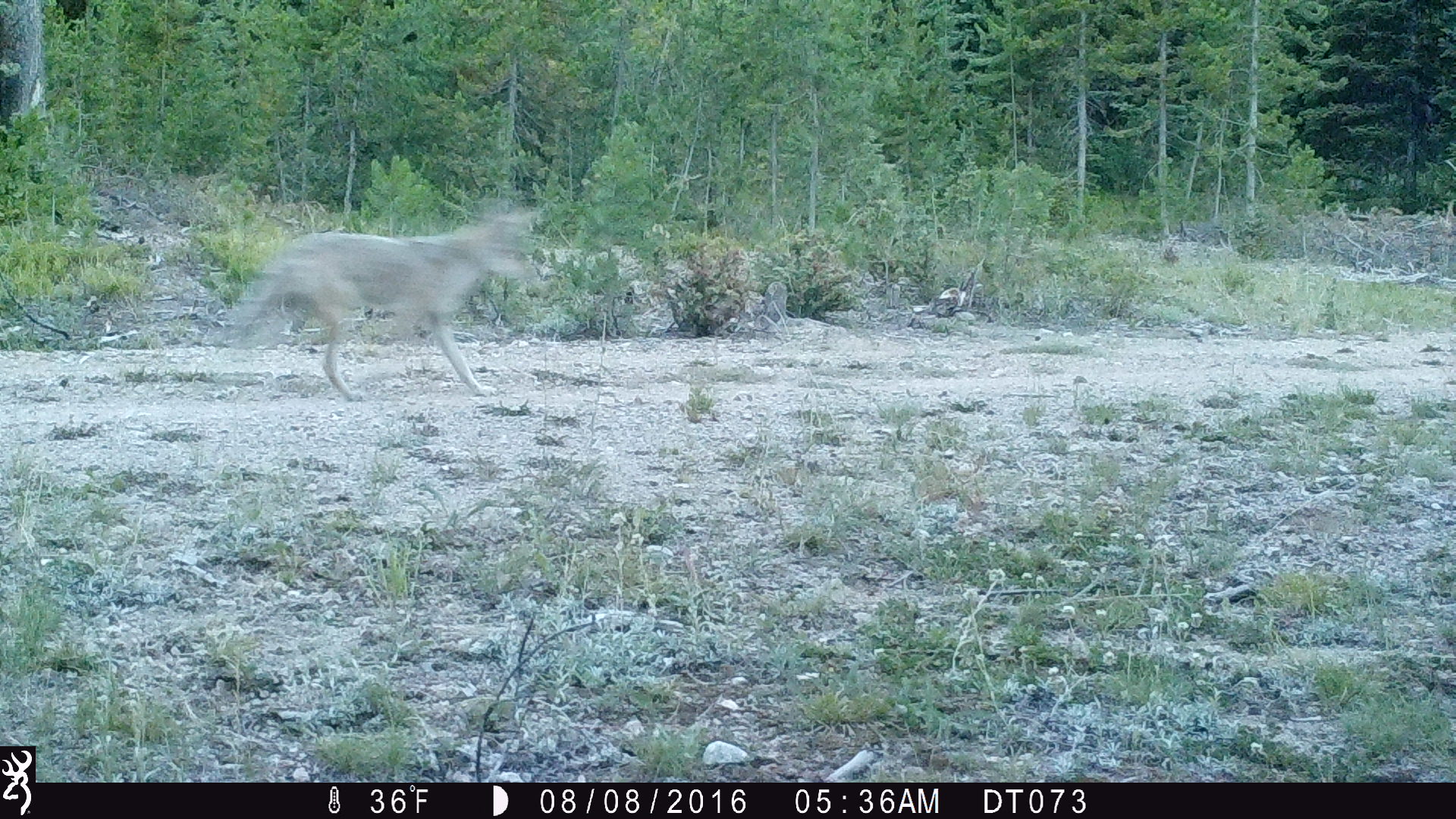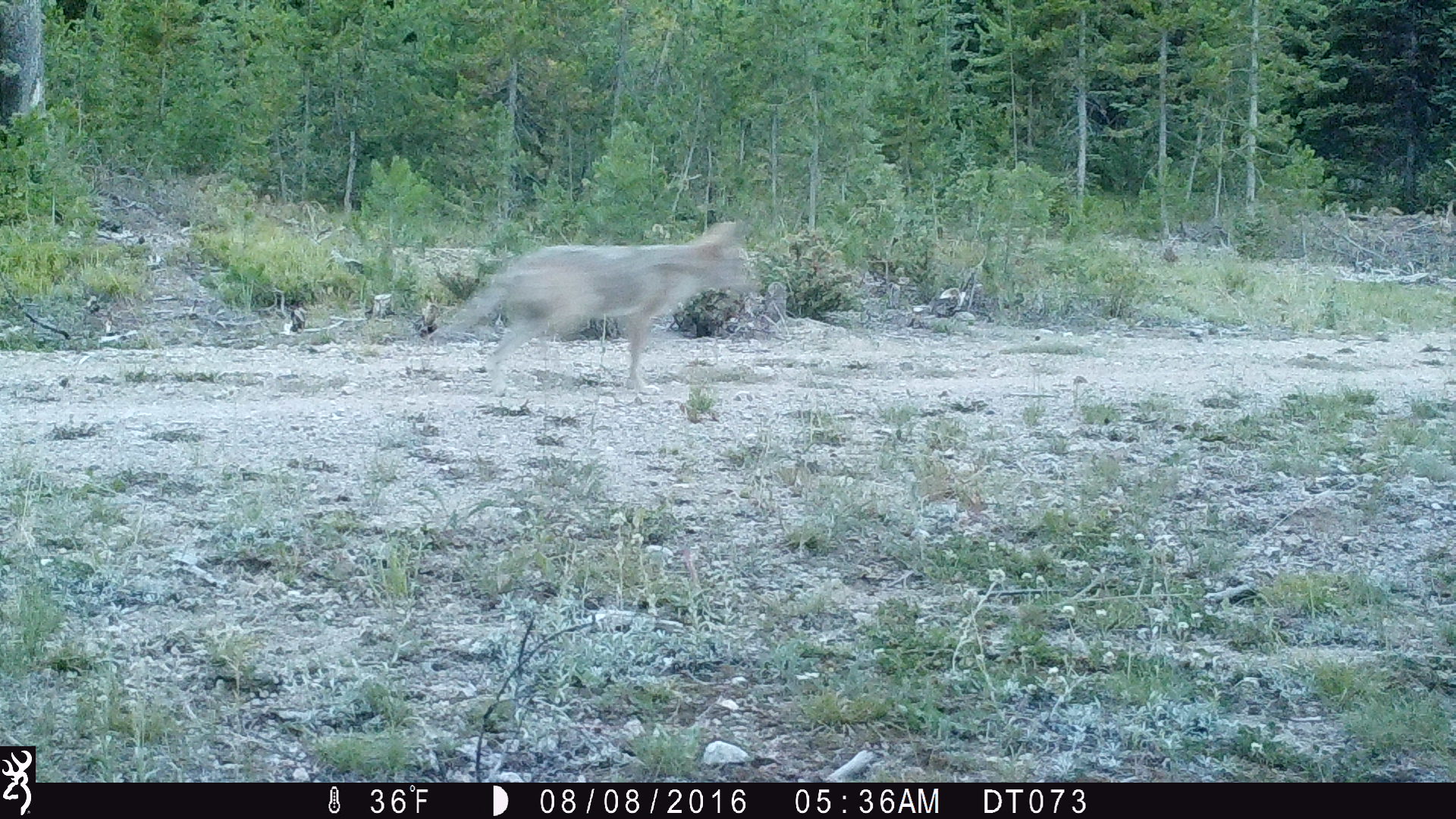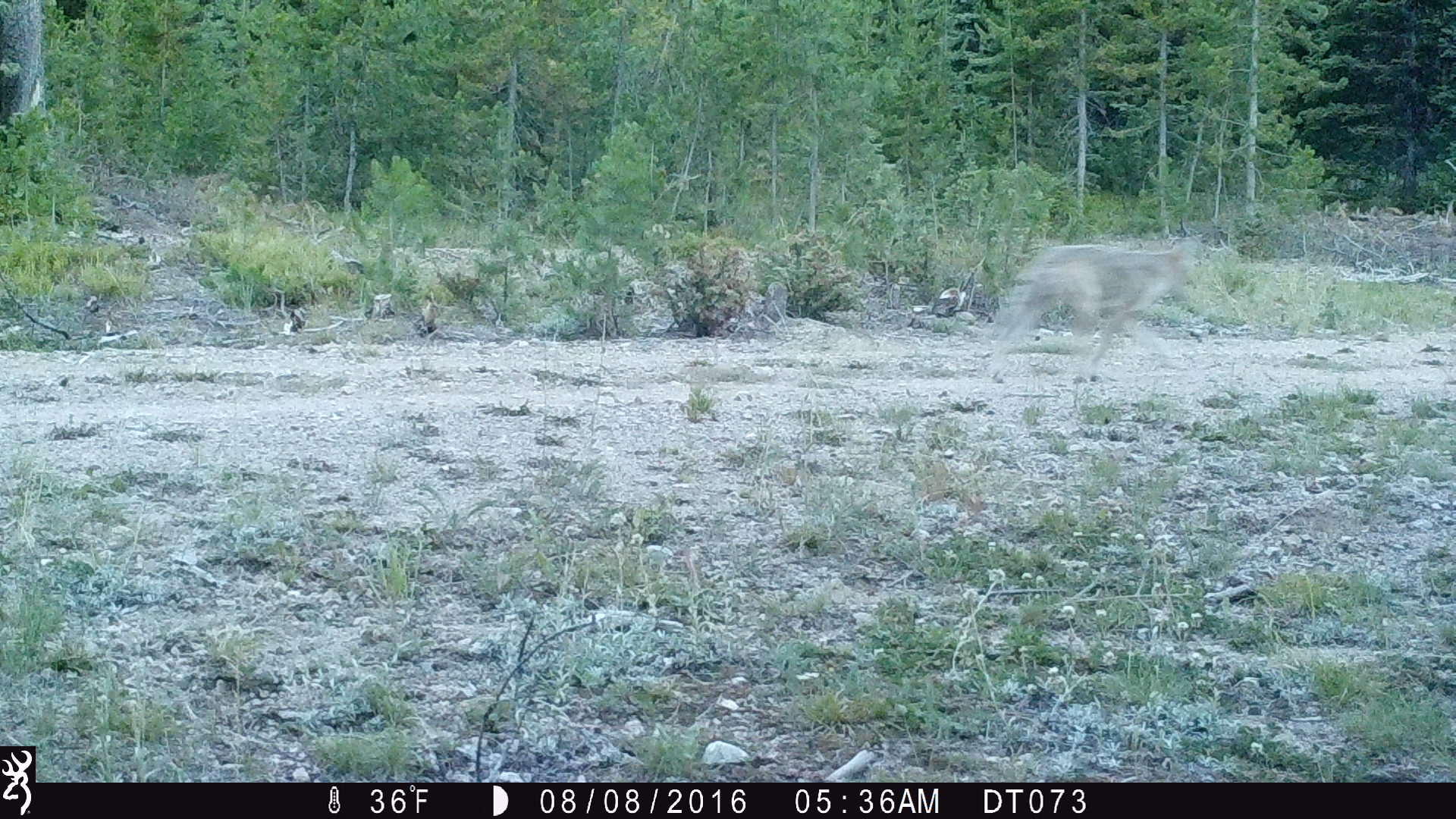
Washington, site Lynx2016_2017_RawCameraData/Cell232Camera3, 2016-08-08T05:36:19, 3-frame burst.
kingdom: Animalia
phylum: Chordata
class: Mammalia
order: Carnivora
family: Canidae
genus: Canis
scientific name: Canis latrans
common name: coyote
Canis latrans (coyote). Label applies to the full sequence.